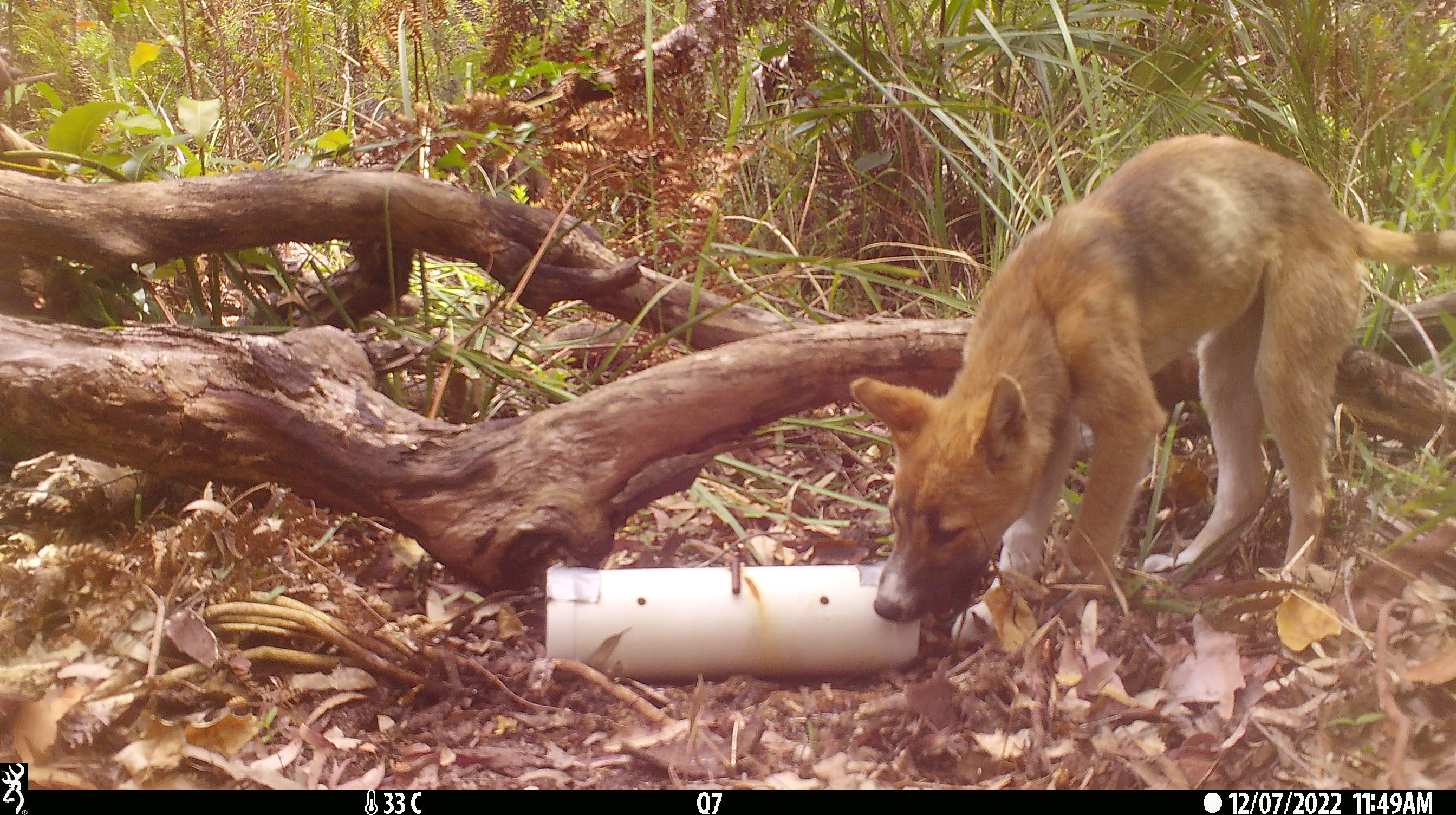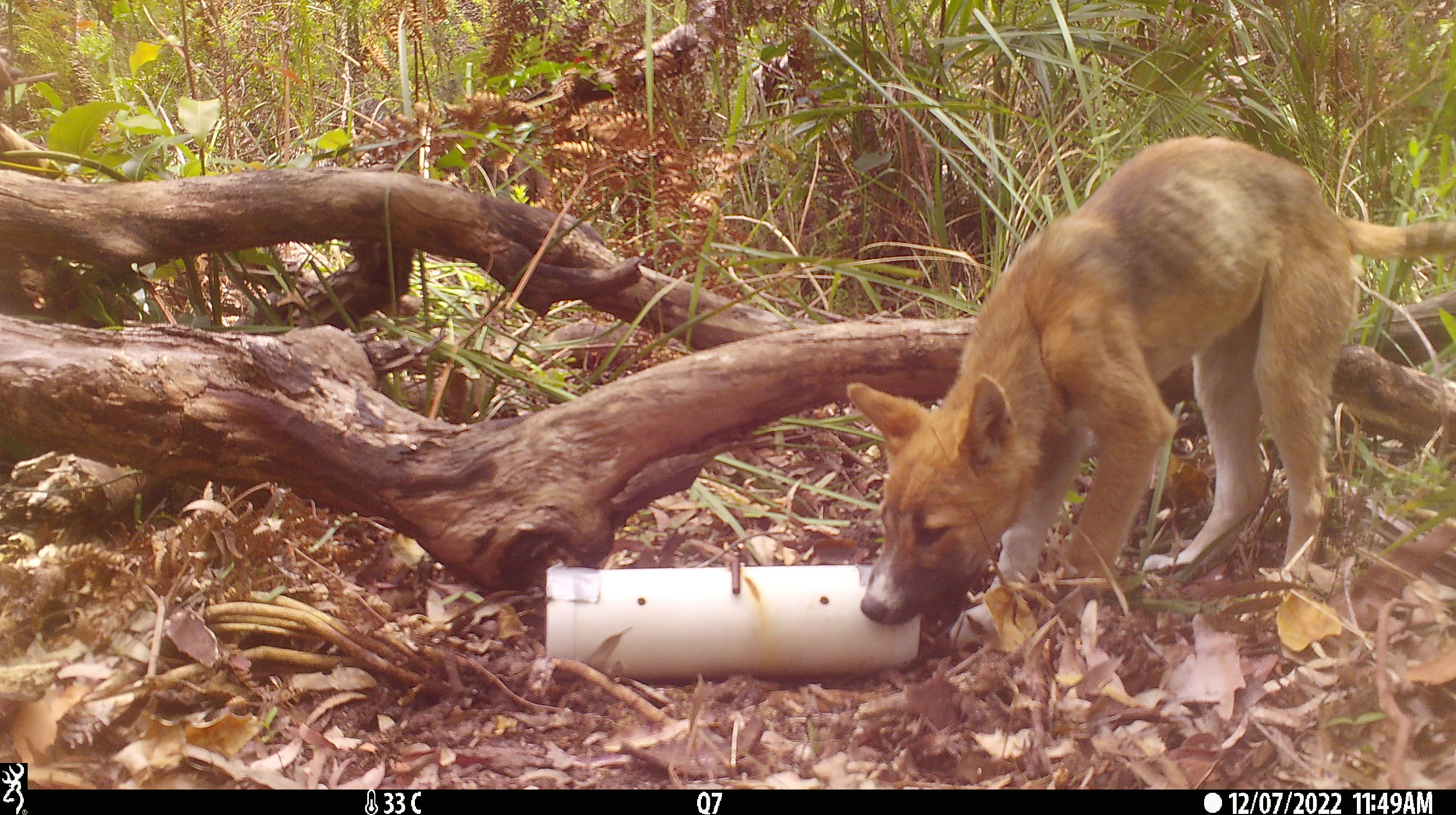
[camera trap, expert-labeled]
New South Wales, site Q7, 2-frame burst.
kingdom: Animalia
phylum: Chordata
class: Mammalia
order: Carnivora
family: Canidae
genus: Canis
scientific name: Canis familiaris dingo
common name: dingo